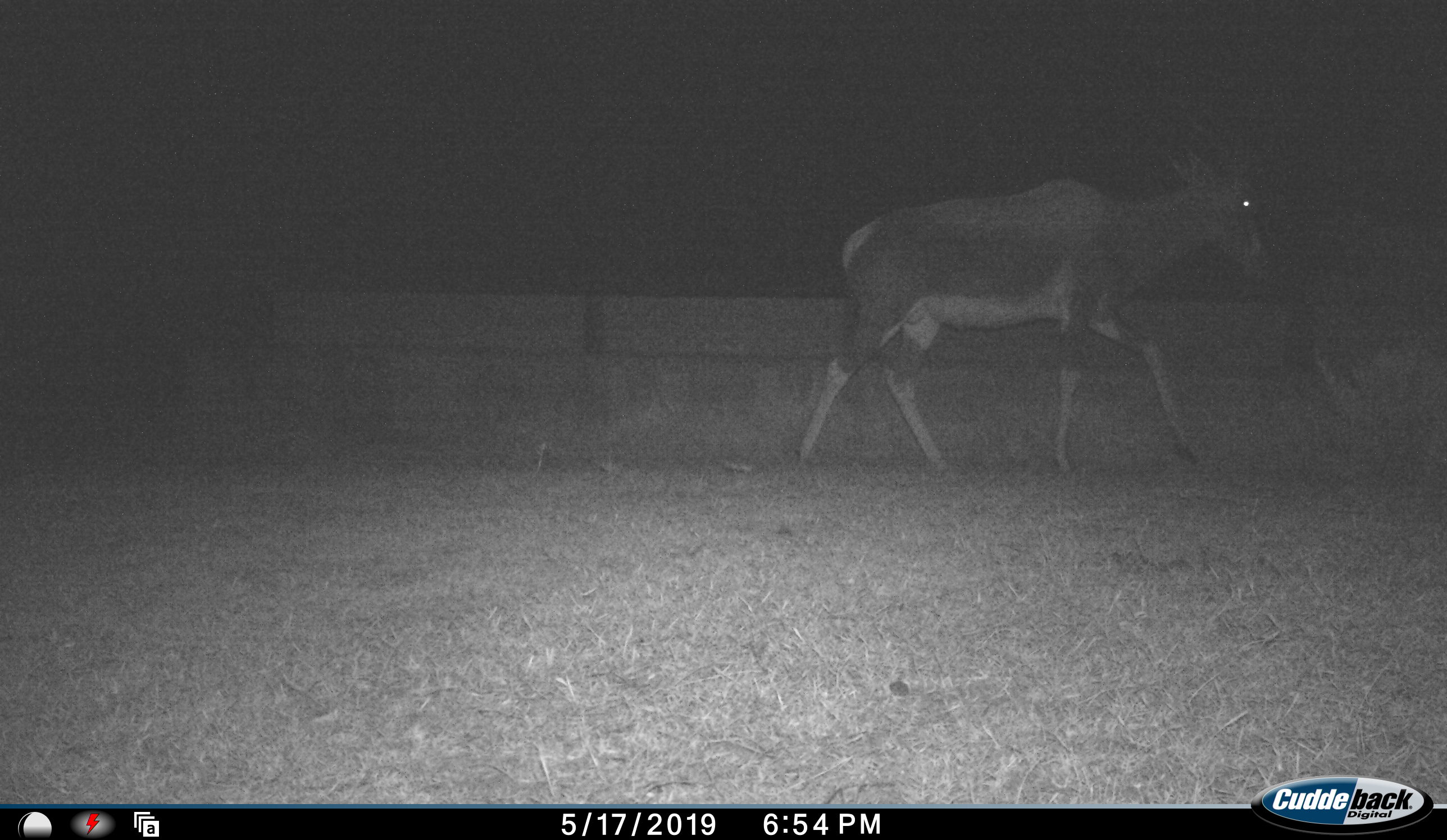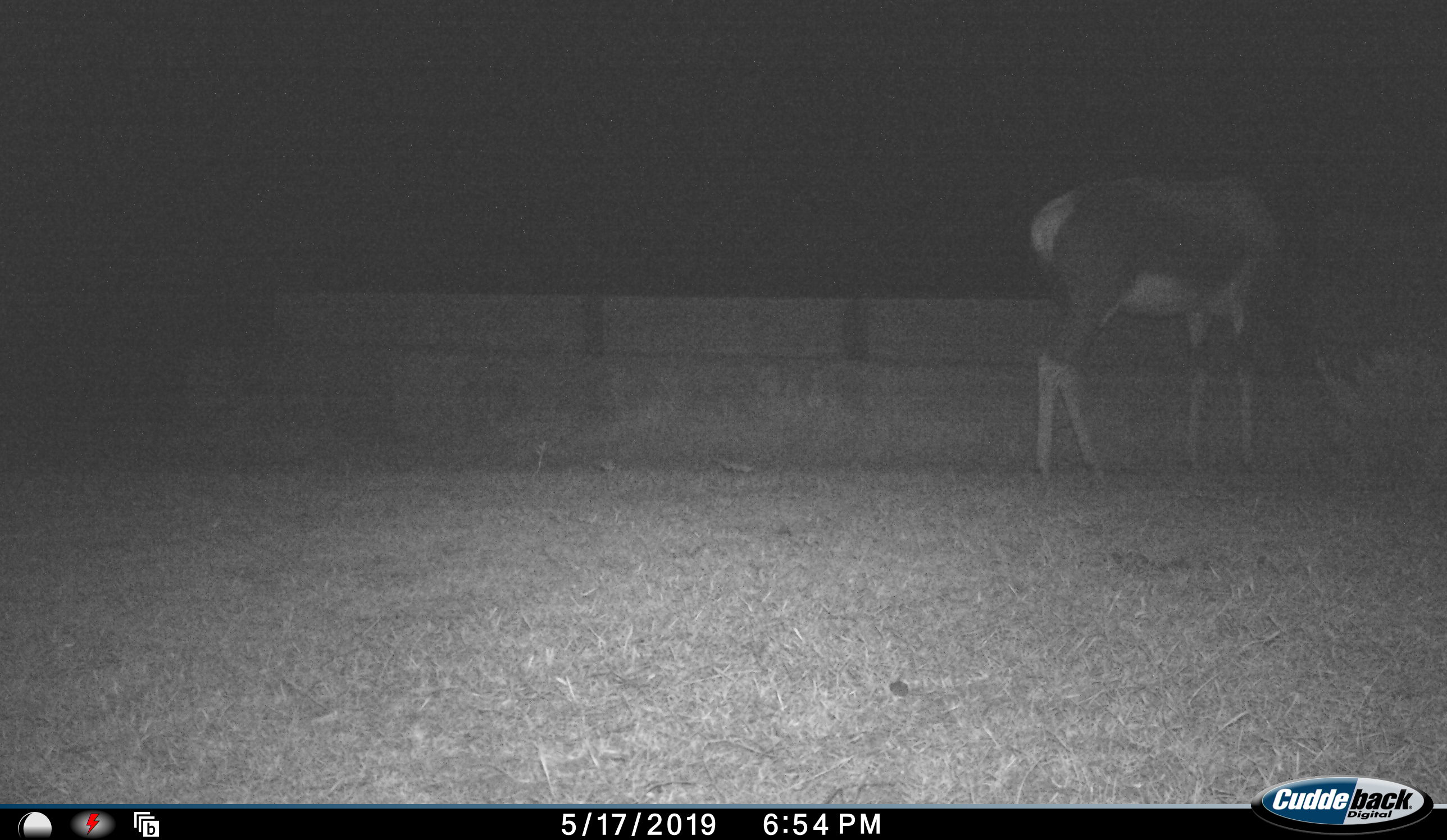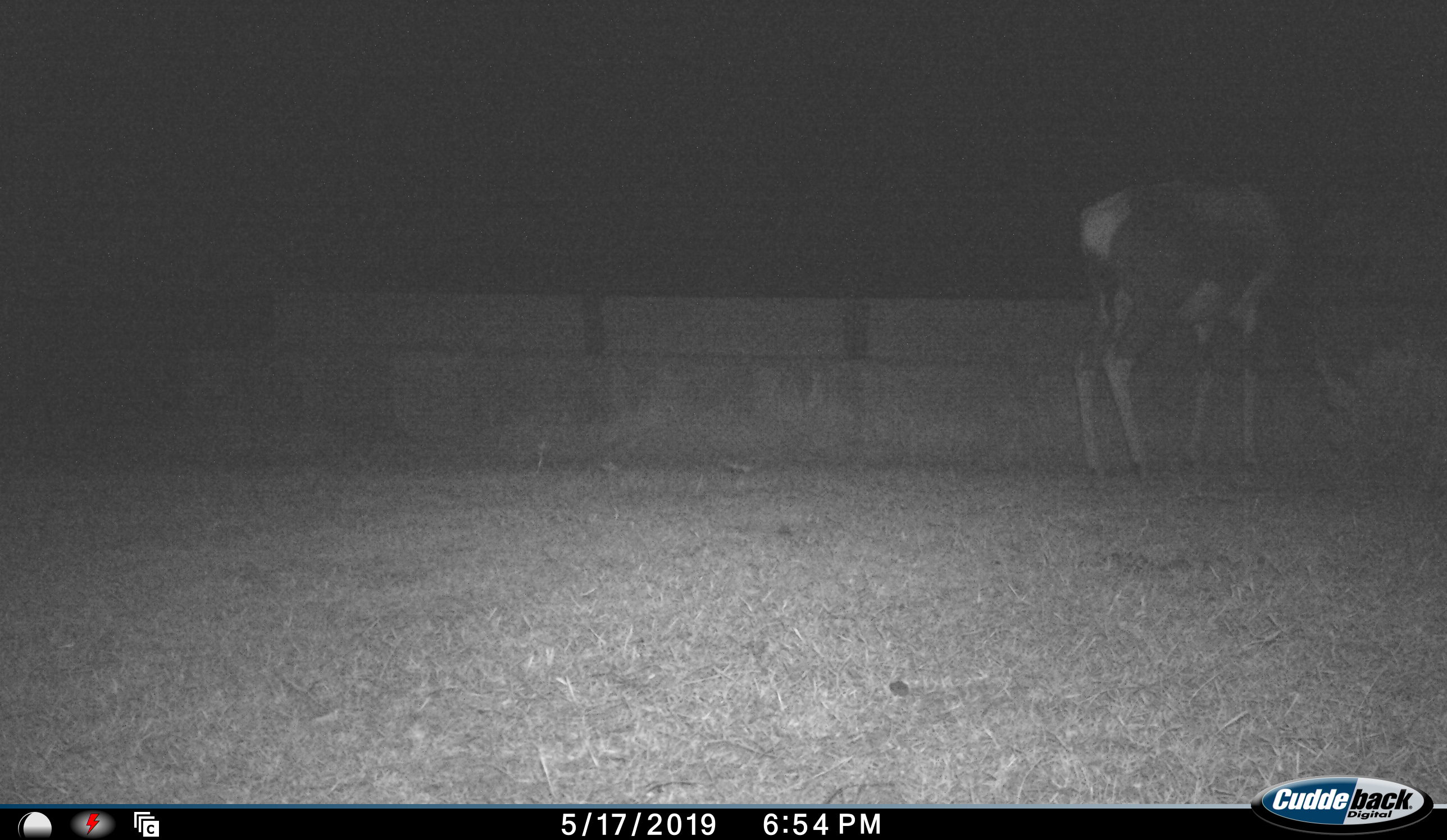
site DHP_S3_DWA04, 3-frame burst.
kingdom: Animalia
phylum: Chordata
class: Mammalia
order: Artiodactyla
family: Bovidae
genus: Damaliscus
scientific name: Damaliscus pygargus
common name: bontebok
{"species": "bontebok (Damaliscus pygargus)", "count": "1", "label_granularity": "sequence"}